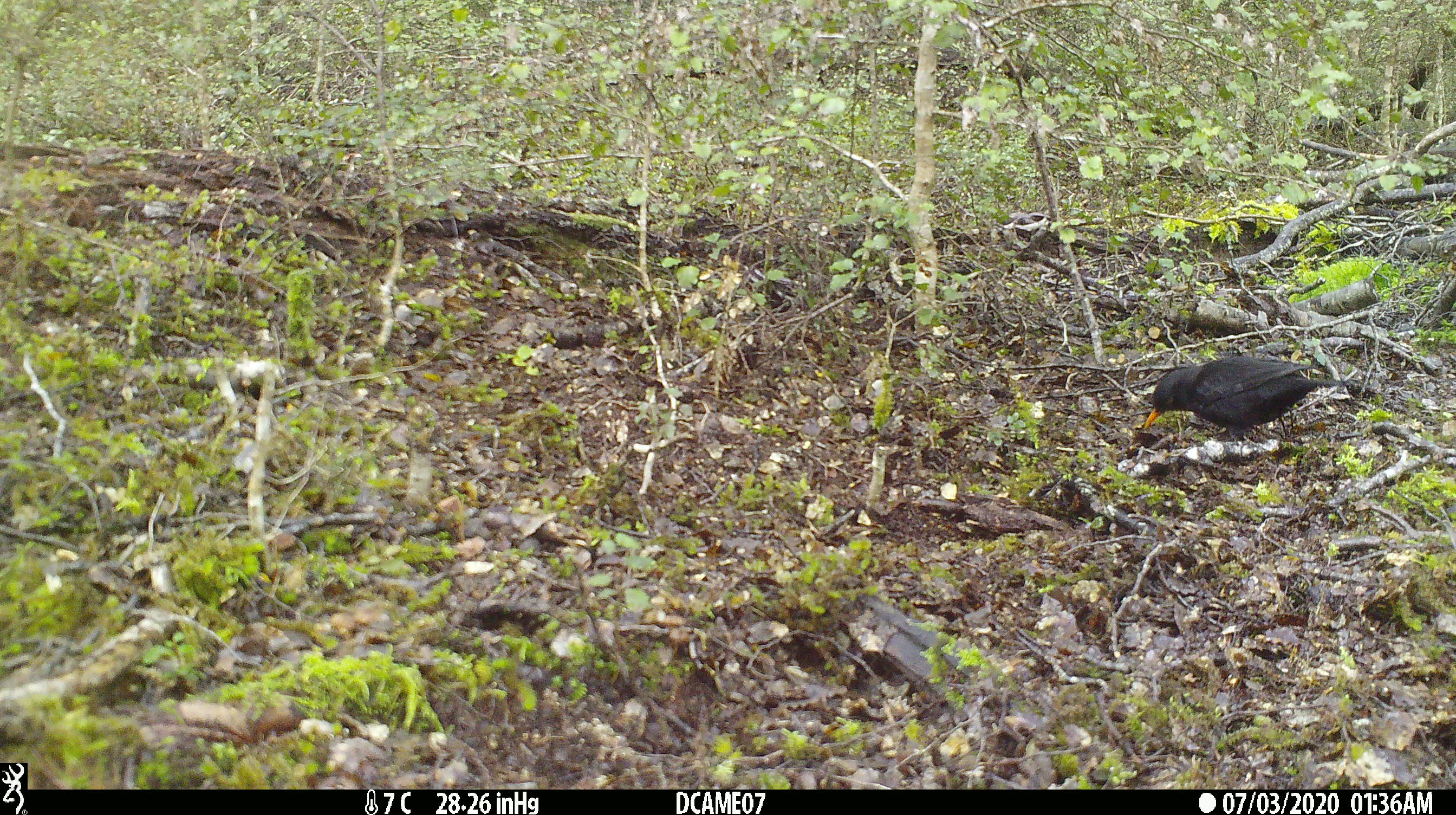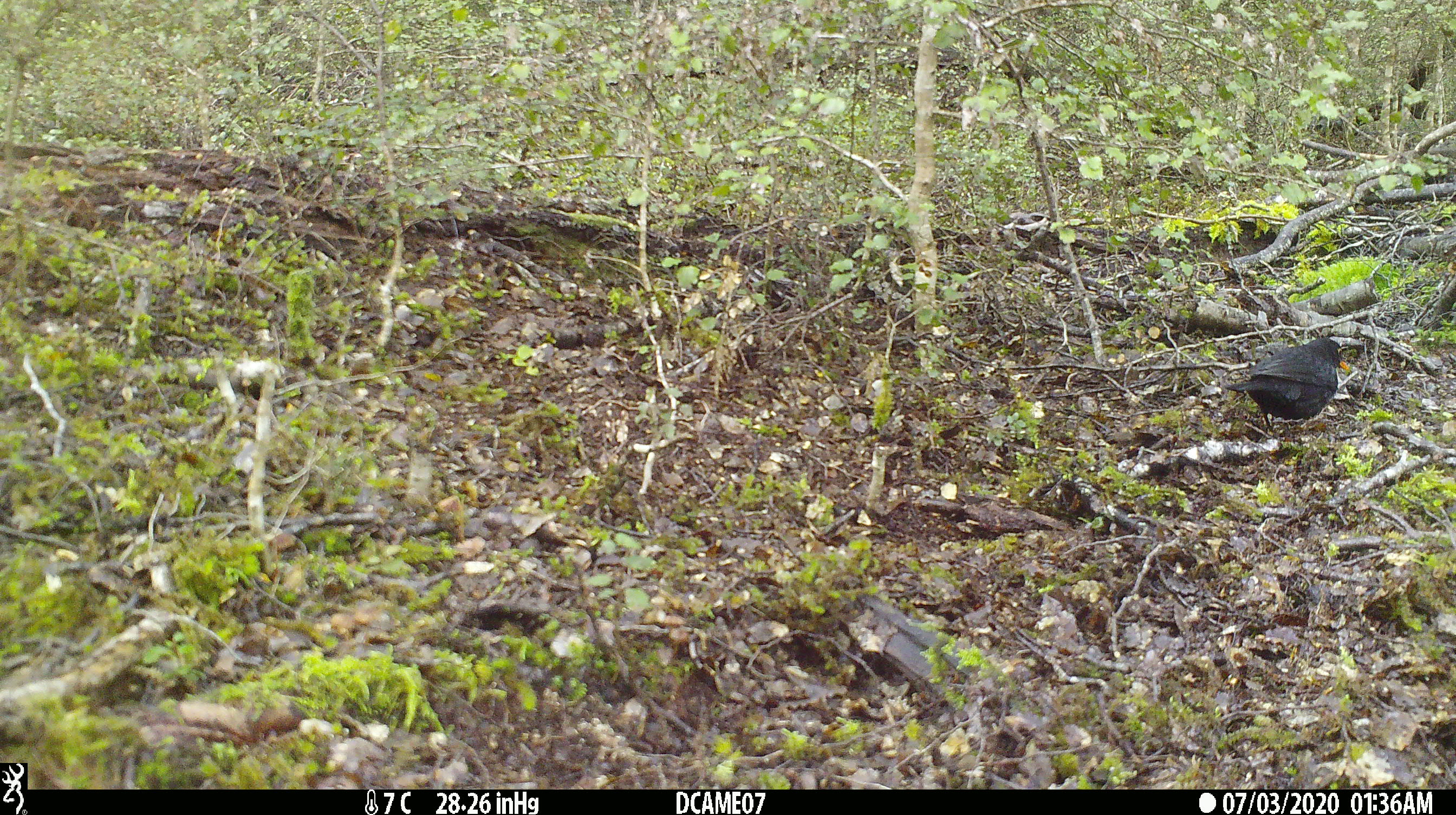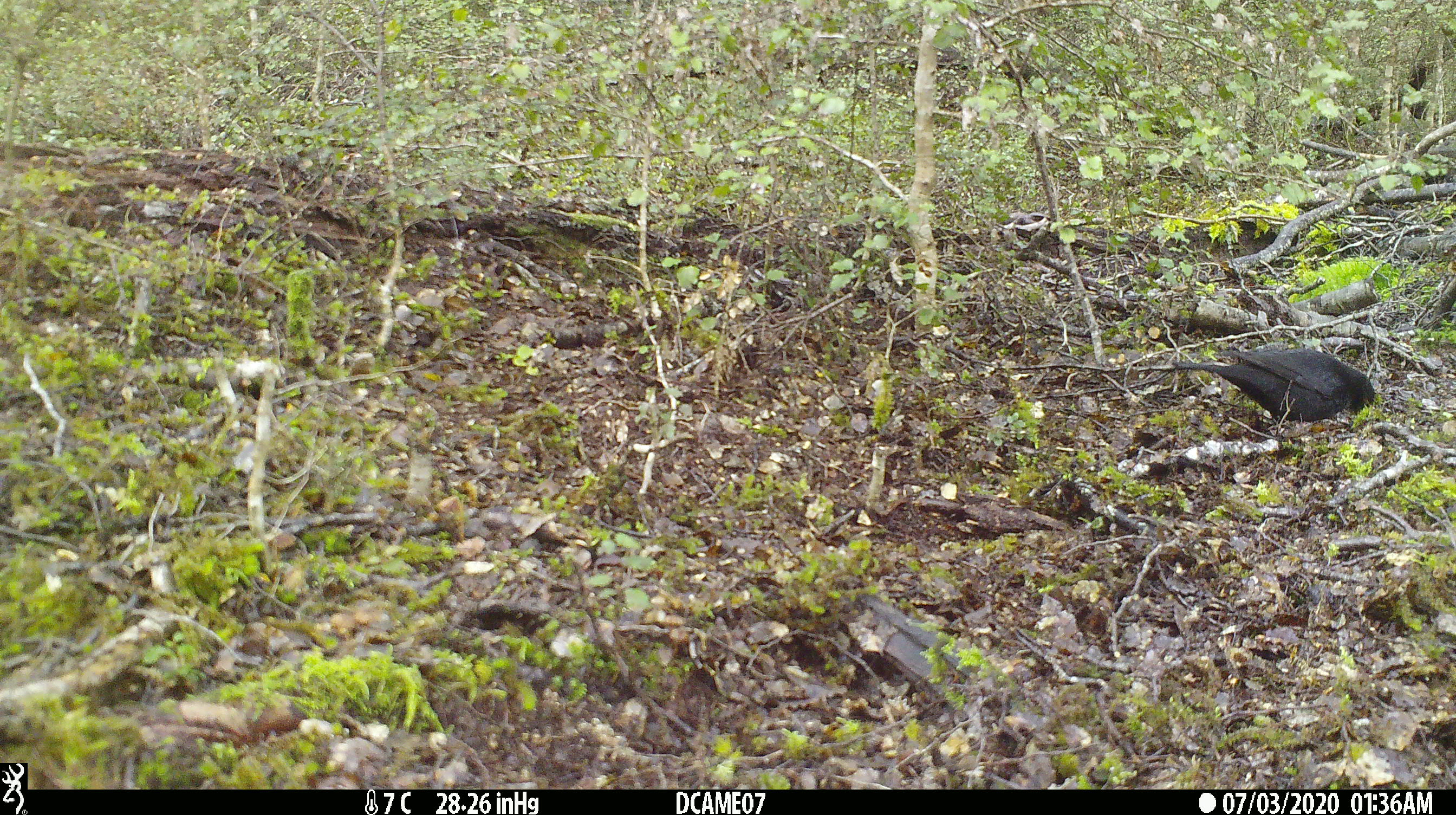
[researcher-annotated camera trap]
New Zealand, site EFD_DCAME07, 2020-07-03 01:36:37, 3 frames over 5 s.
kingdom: Animalia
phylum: Chordata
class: Aves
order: Passeriformes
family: Turdidae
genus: Turdus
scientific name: Turdus merula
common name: eurasian blackbird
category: blackbird